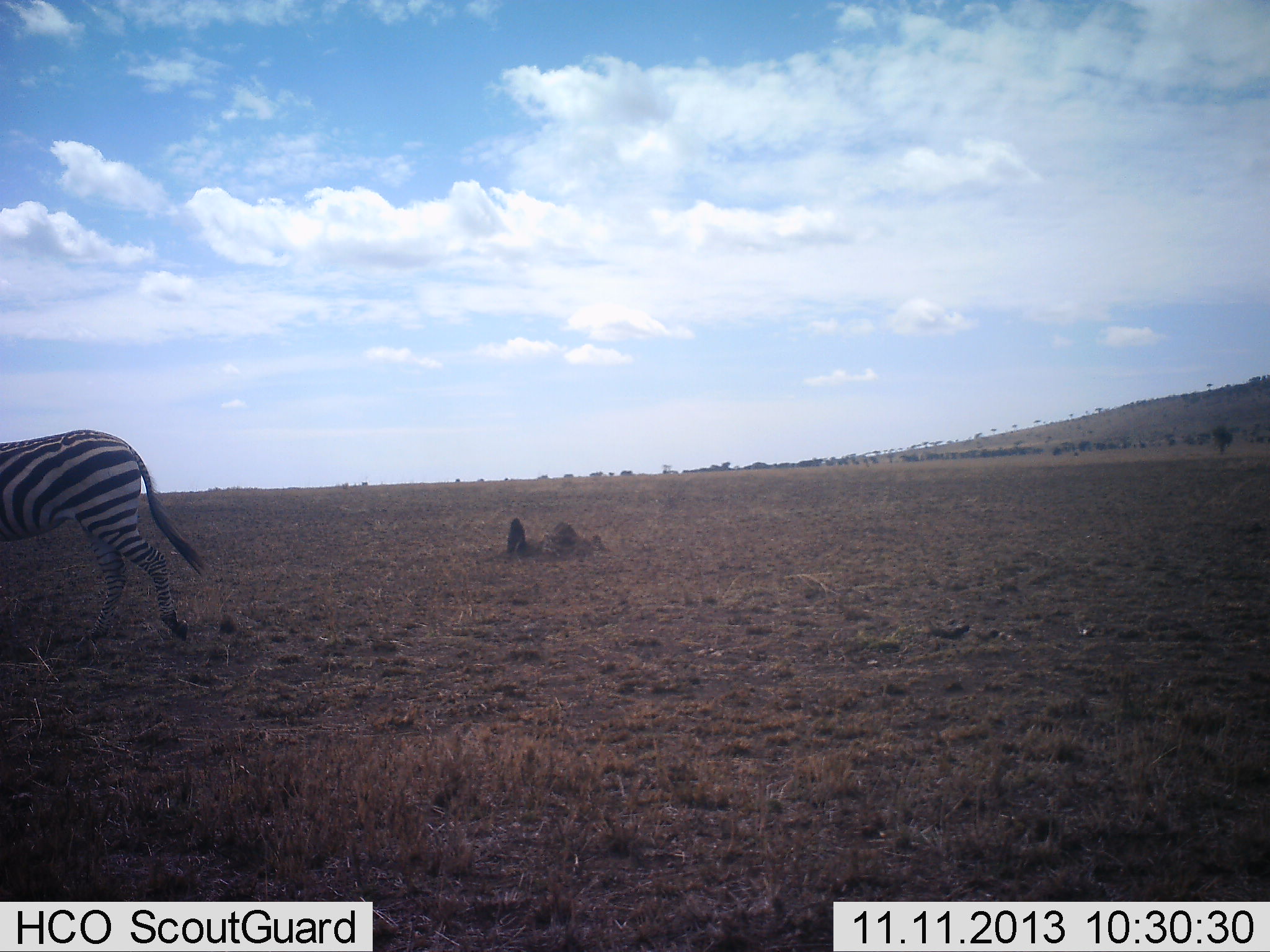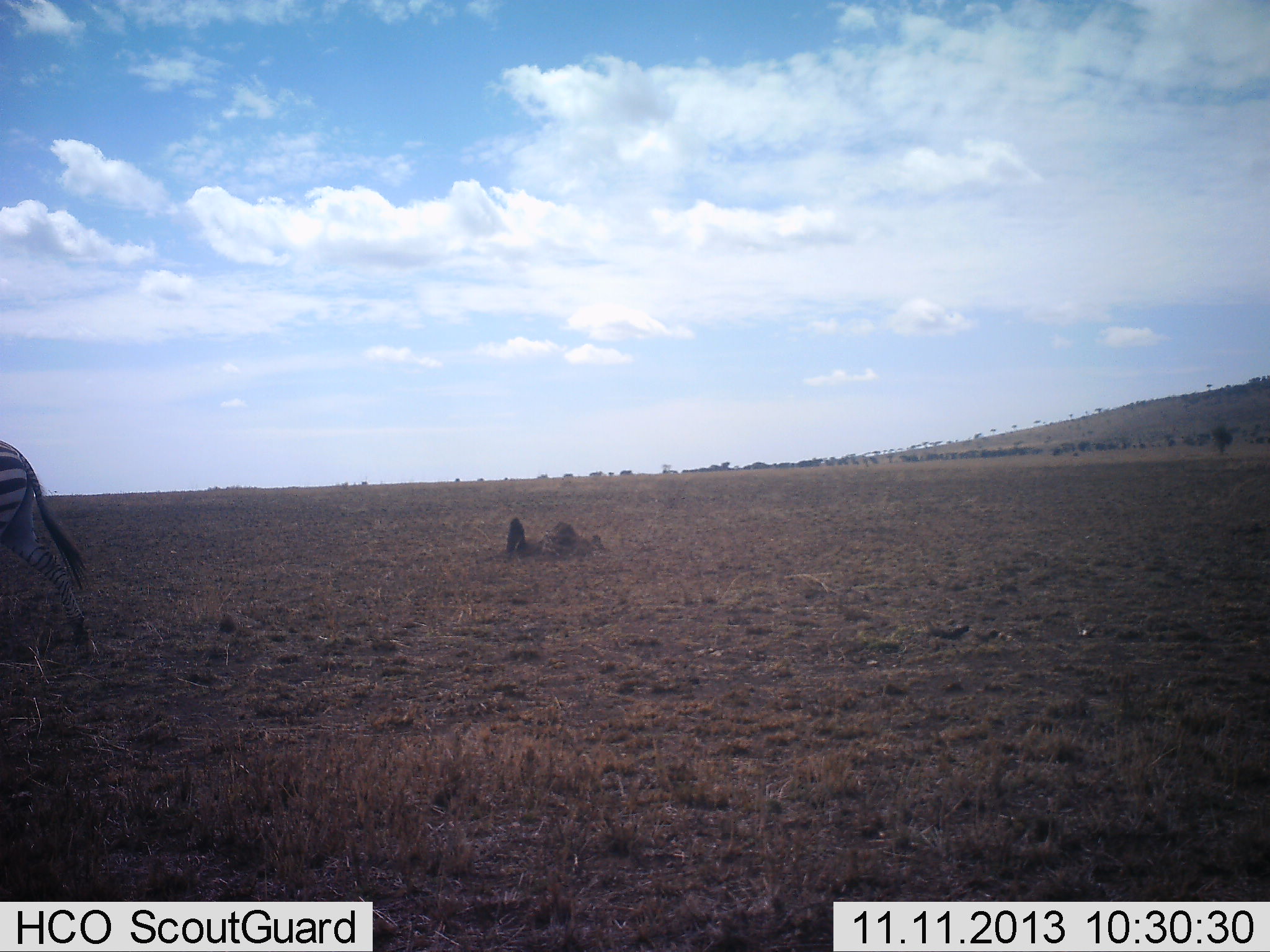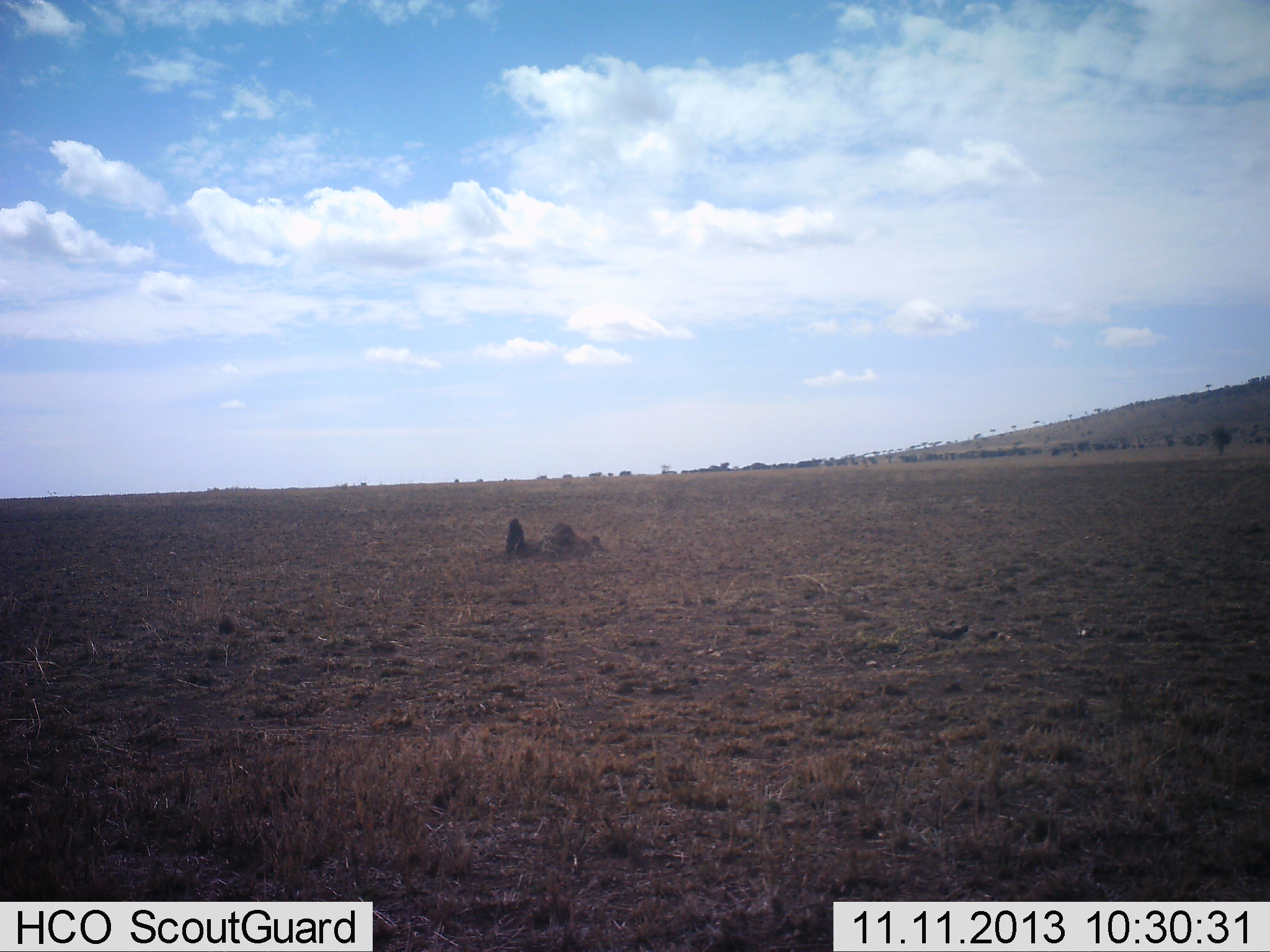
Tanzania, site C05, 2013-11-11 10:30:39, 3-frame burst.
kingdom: Animalia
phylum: Chordata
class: Mammalia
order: Perissodactyla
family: Equidae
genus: Equus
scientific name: Equus quagga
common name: plains zebra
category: zebra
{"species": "zebra (plains zebra) (Equus quagga)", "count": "1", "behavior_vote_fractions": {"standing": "0%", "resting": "0%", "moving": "100%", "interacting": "0%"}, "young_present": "0%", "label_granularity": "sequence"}